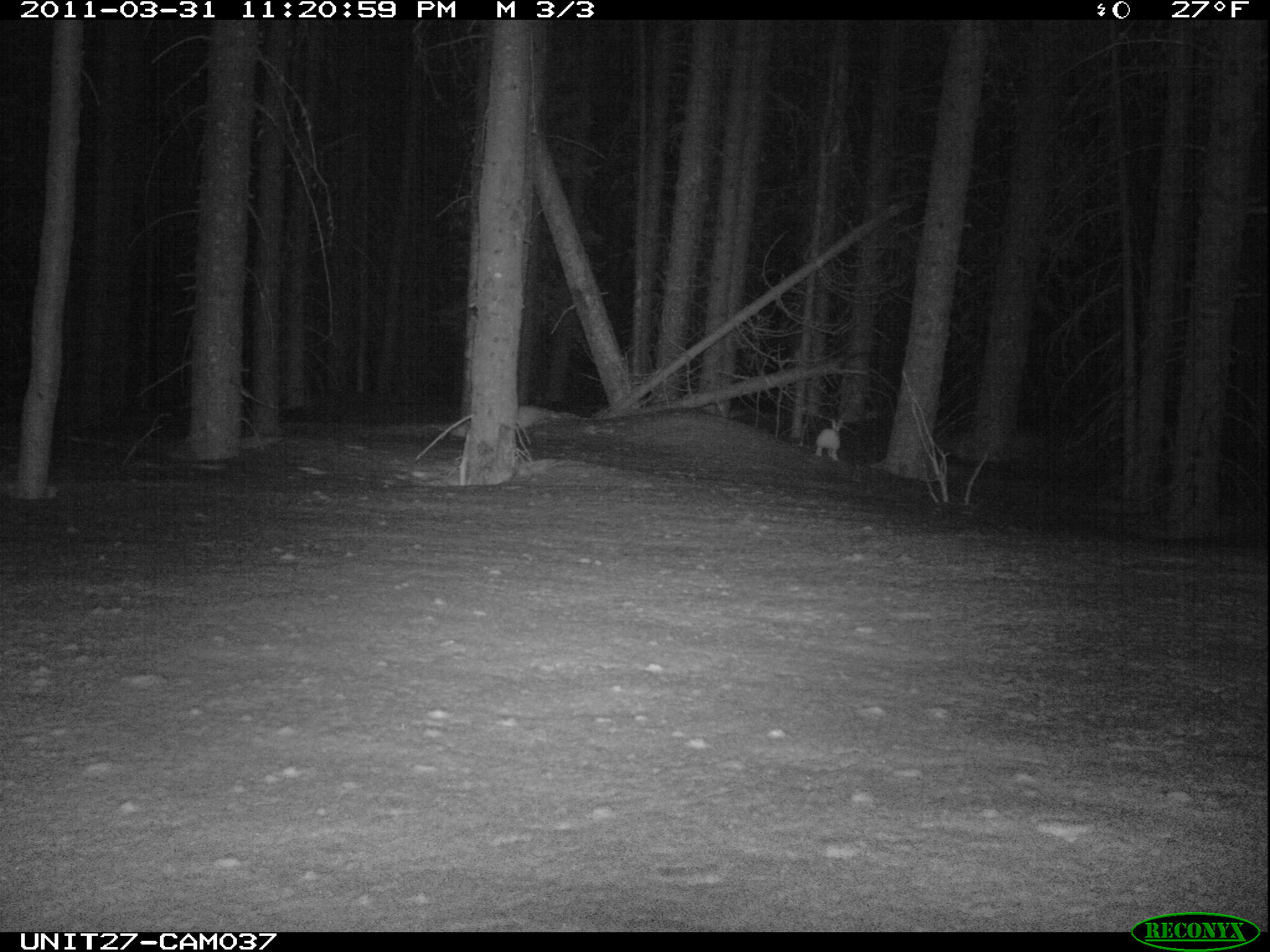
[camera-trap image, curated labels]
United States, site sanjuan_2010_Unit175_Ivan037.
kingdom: Animalia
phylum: Chordata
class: Mammalia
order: Lagomorpha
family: Leporidae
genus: Lepus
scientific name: Lepus americanus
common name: snowshoe hare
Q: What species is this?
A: Lepus americanus (snowshoe hare).